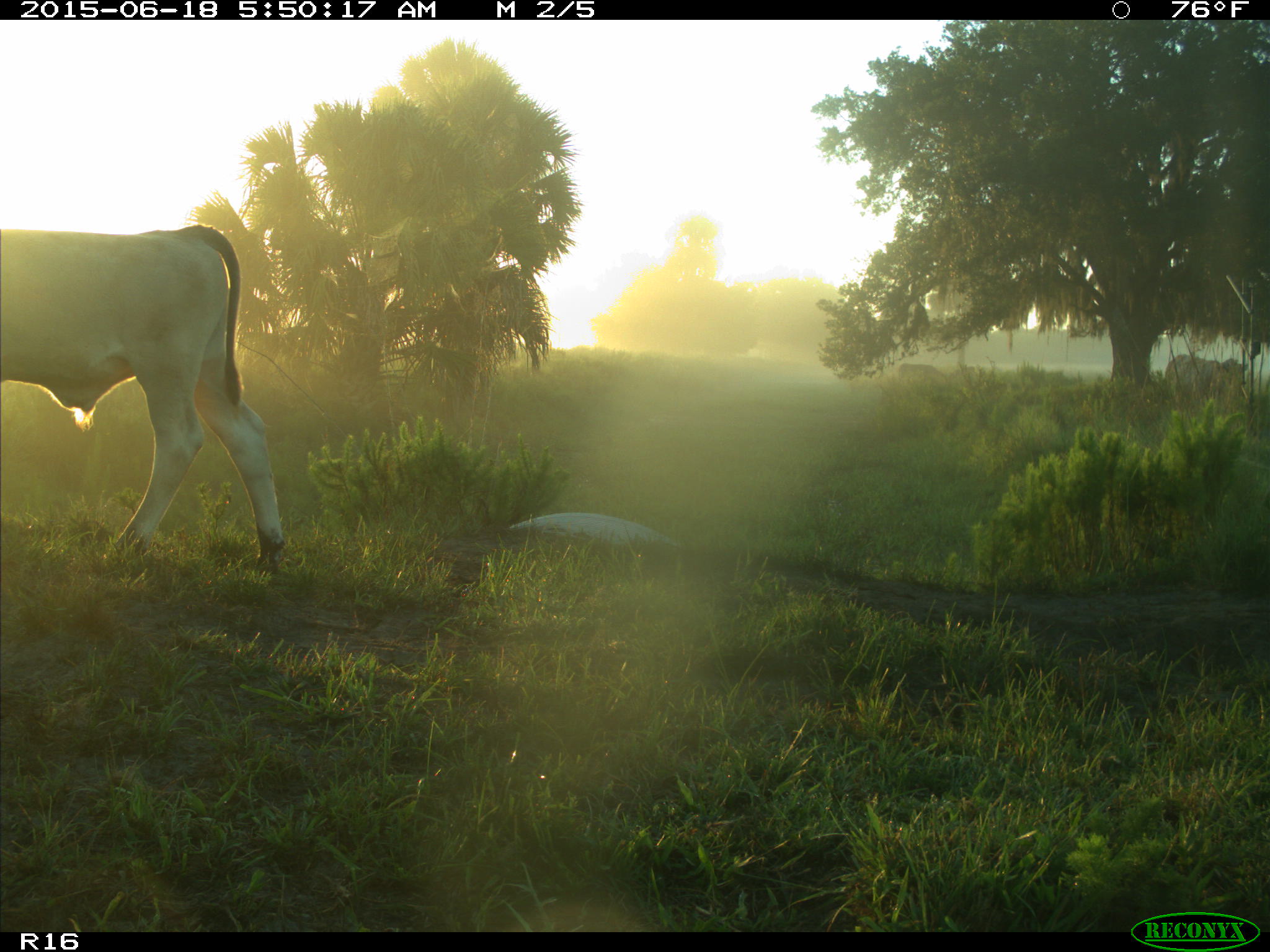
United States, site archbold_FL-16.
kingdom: Animalia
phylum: Chordata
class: Mammalia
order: Artiodactyla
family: Bovidae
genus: Bos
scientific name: Bos taurus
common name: domestic cow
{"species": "Bos taurus (domestic cow)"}